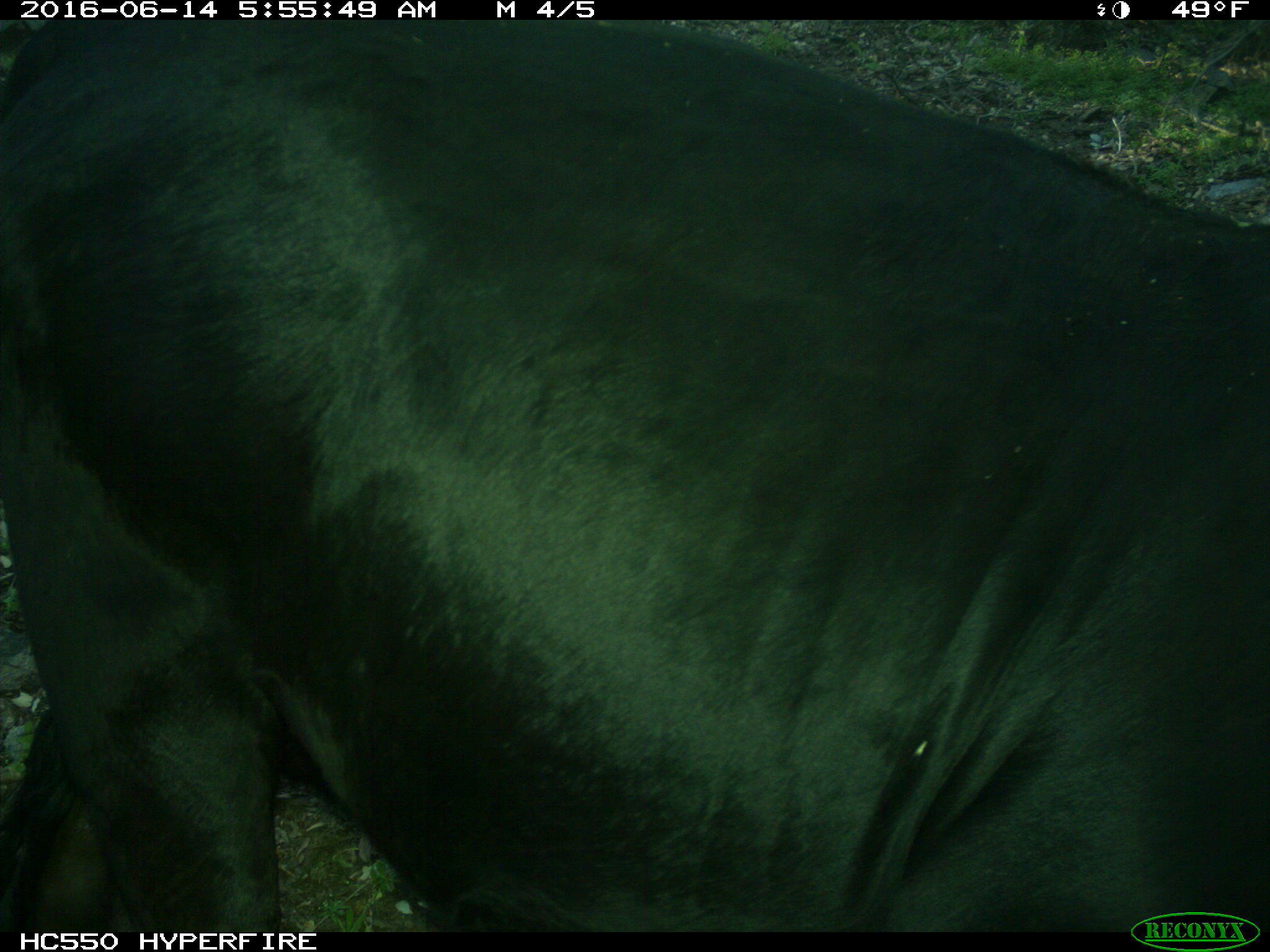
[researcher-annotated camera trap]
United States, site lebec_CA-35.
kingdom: Animalia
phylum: Chordata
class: Mammalia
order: Artiodactyla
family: Bovidae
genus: Bos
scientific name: Bos taurus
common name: domestic cow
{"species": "Bos taurus (domestic cow)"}